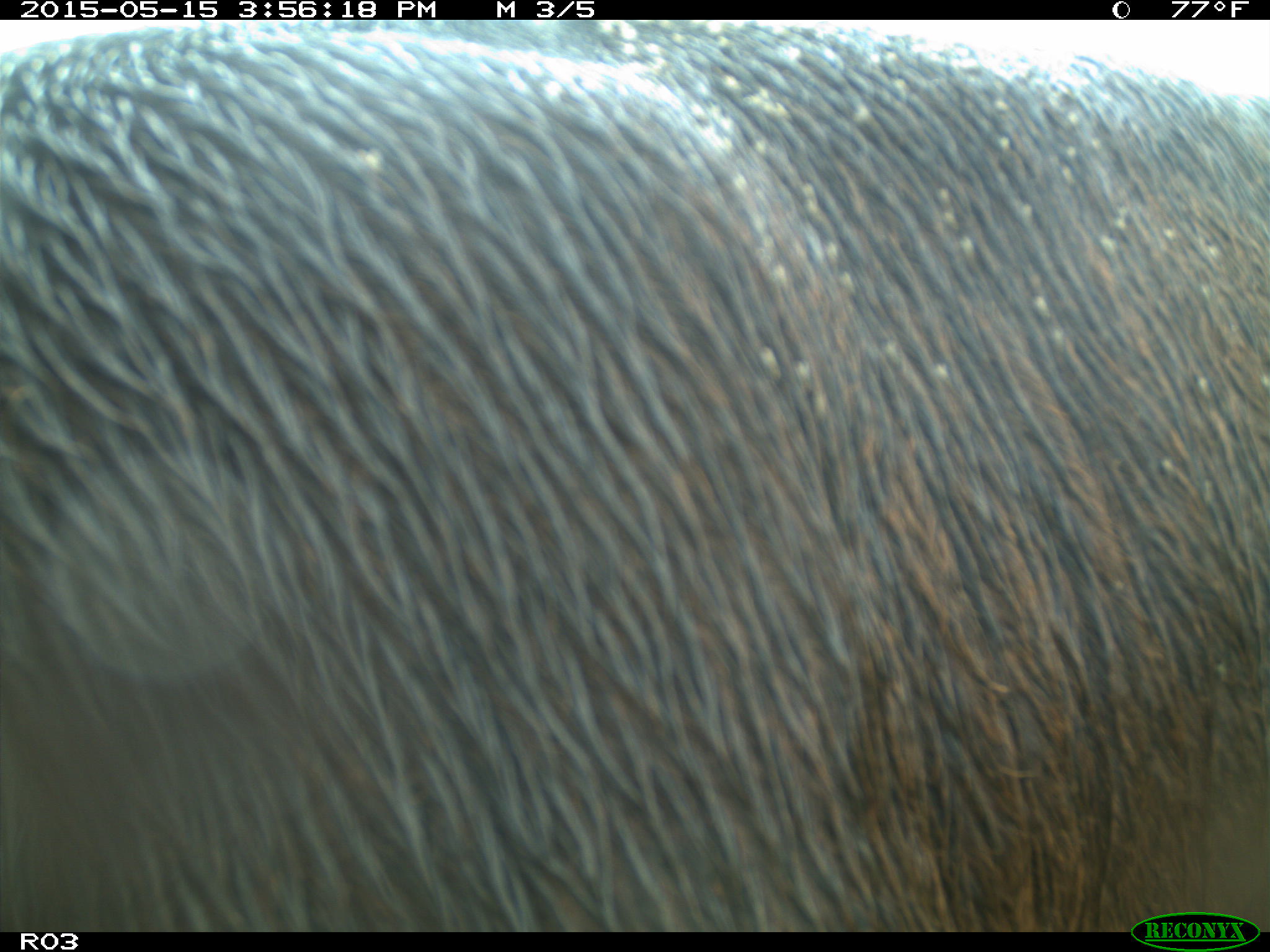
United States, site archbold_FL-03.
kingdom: Animalia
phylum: Chordata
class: Mammalia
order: Artiodactyla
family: Bovidae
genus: Bos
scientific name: Bos taurus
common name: domestic cow